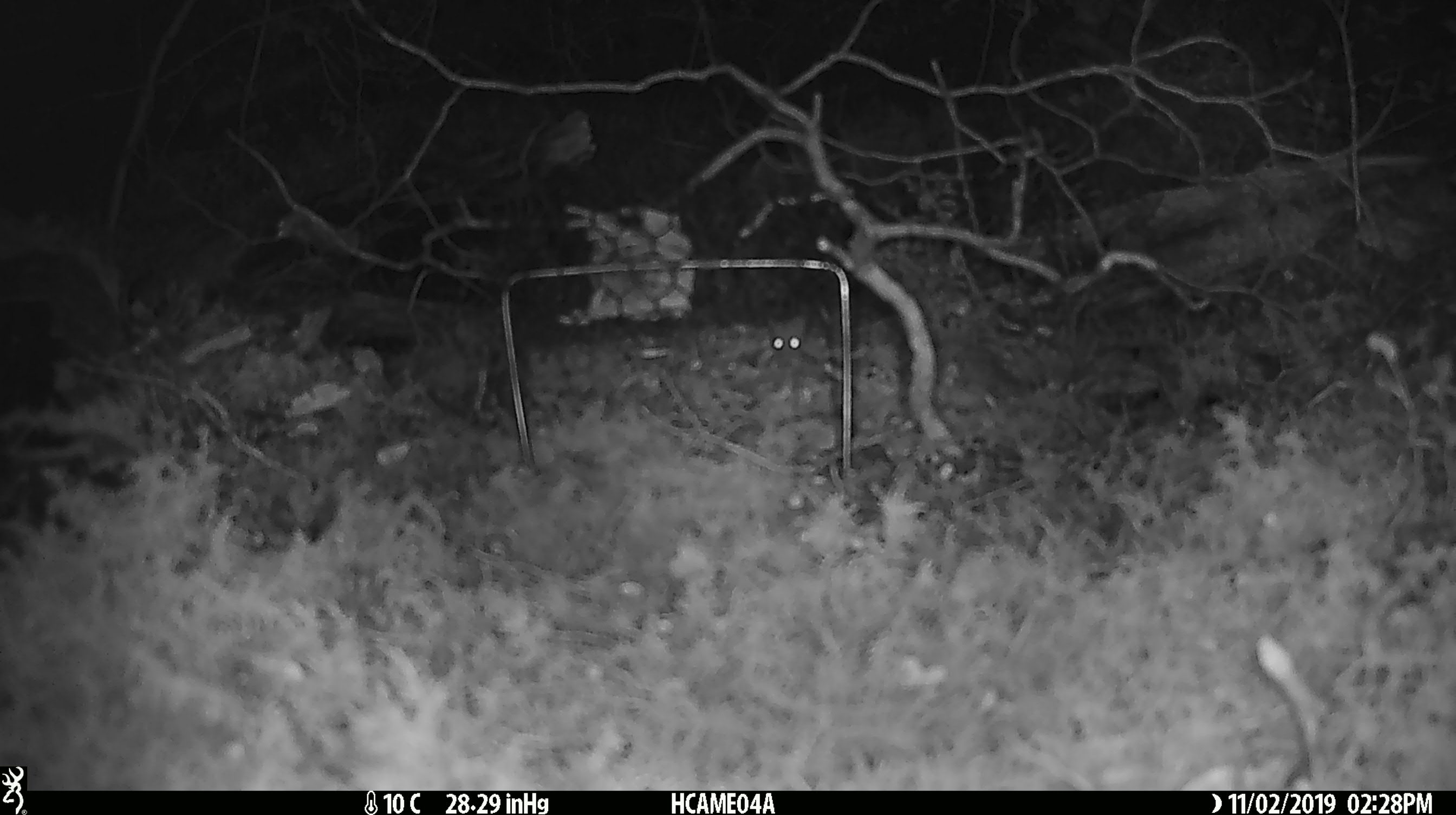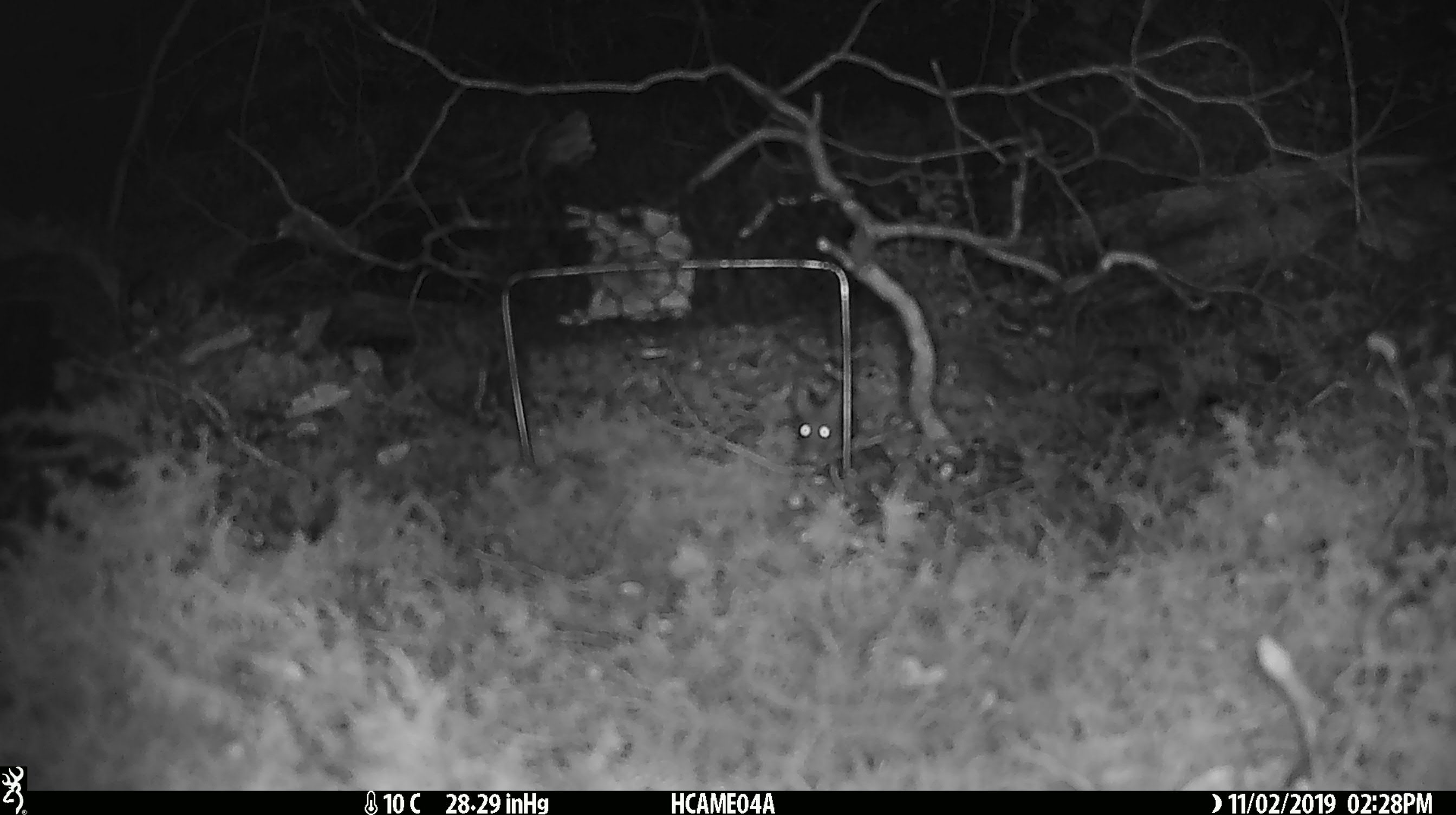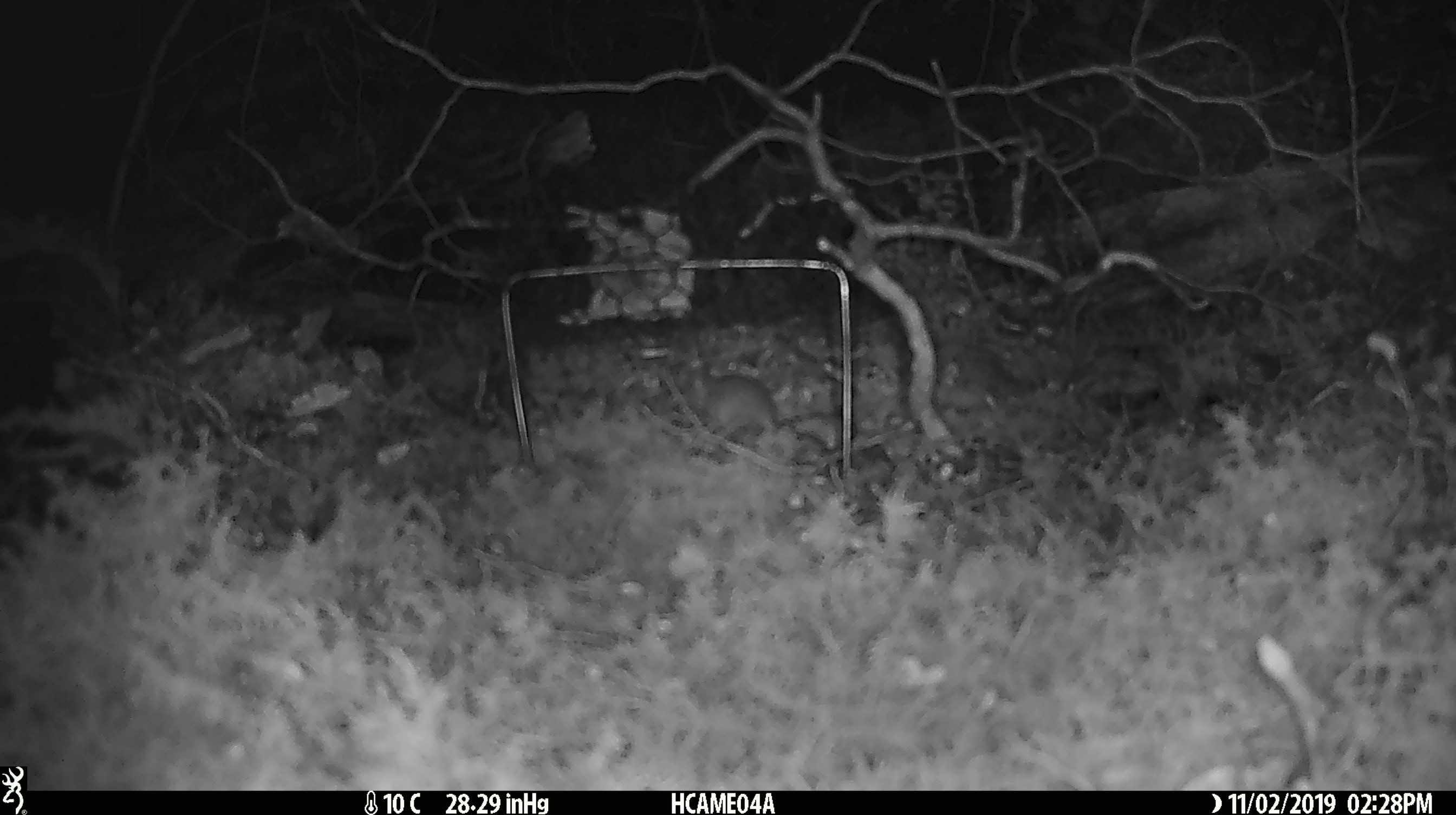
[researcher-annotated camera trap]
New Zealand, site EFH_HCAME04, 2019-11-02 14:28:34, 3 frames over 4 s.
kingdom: Animalia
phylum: Chordata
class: Mammalia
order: Rodentia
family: Muridae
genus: Mus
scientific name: Mus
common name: mouse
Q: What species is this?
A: Mouse (Mus).